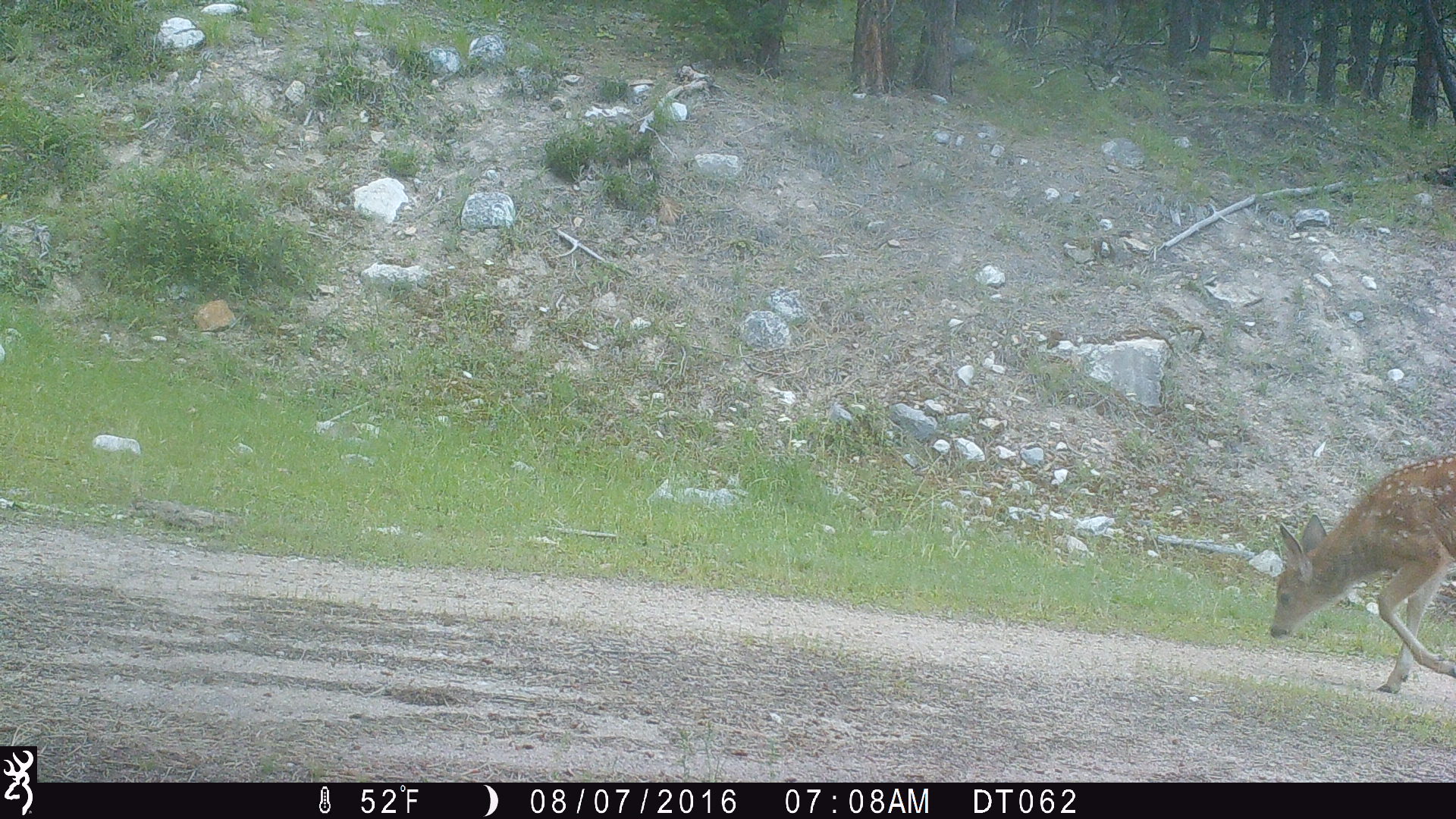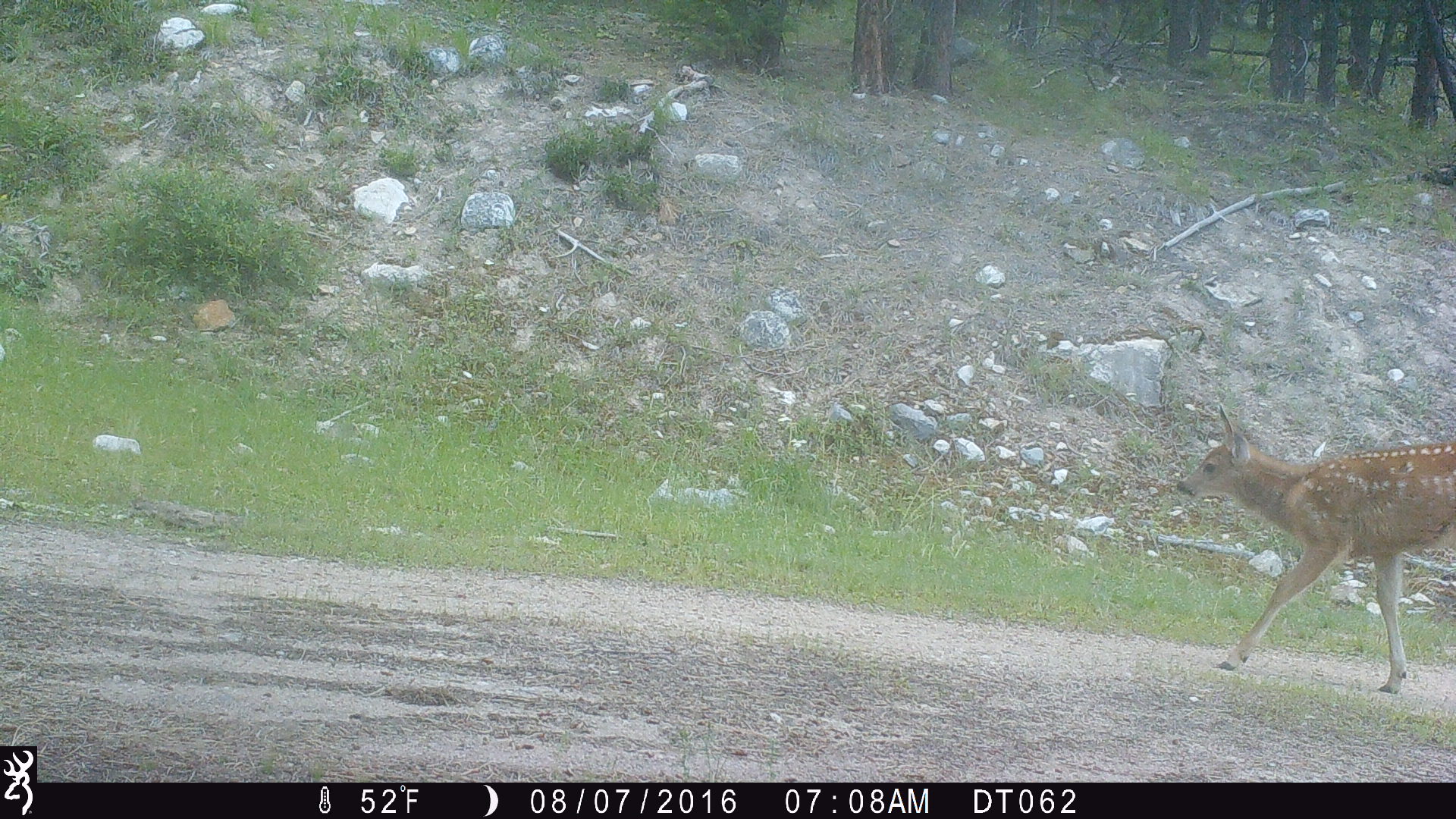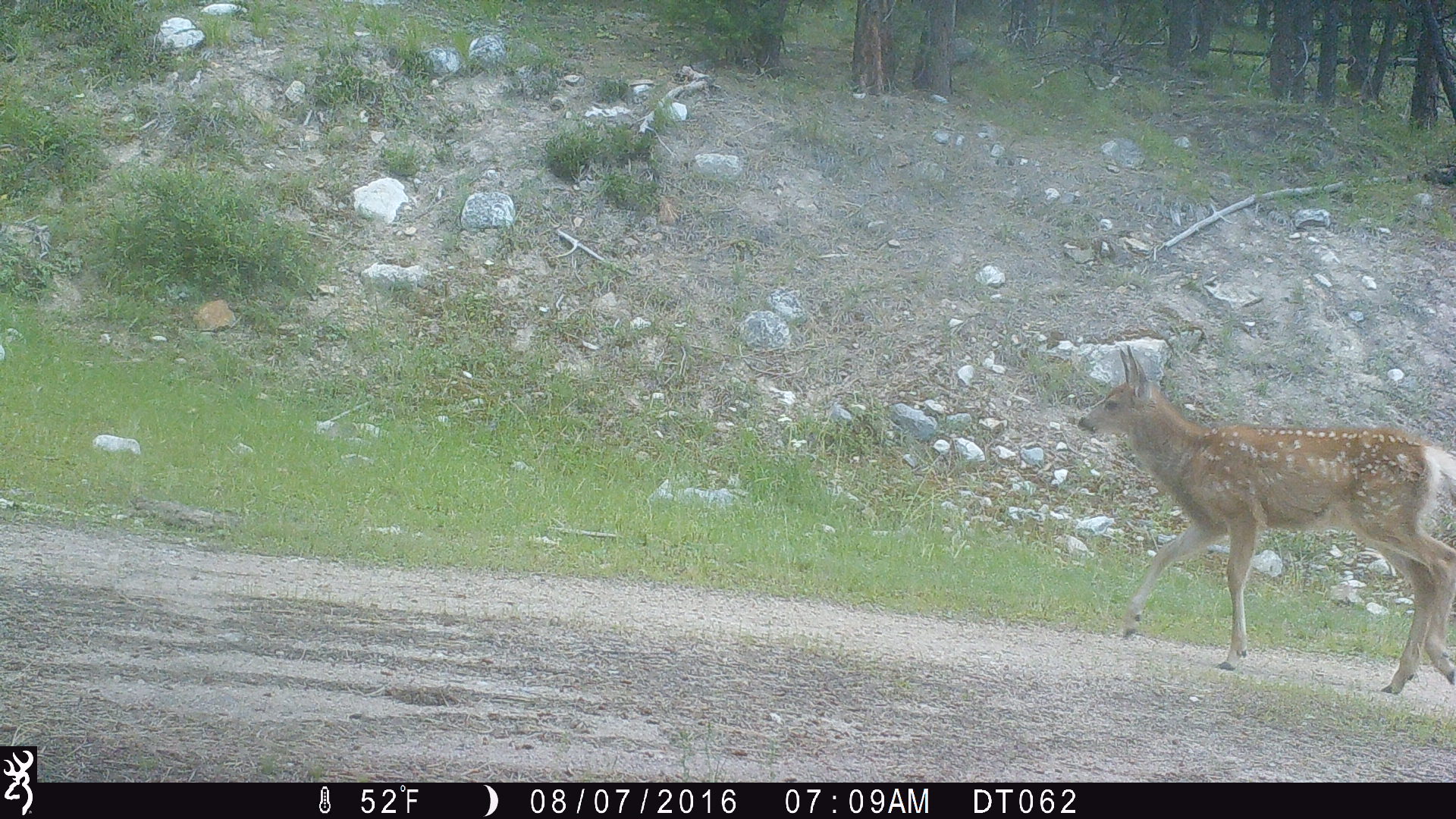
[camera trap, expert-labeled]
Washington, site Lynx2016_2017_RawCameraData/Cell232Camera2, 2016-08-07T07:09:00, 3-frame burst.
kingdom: Animalia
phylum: Chordata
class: Mammalia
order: Artiodactyla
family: Cervidae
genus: Odocoileus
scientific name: Odocoileus hemionus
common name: mule deer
Odocoileus hemionus (mule deer). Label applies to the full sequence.